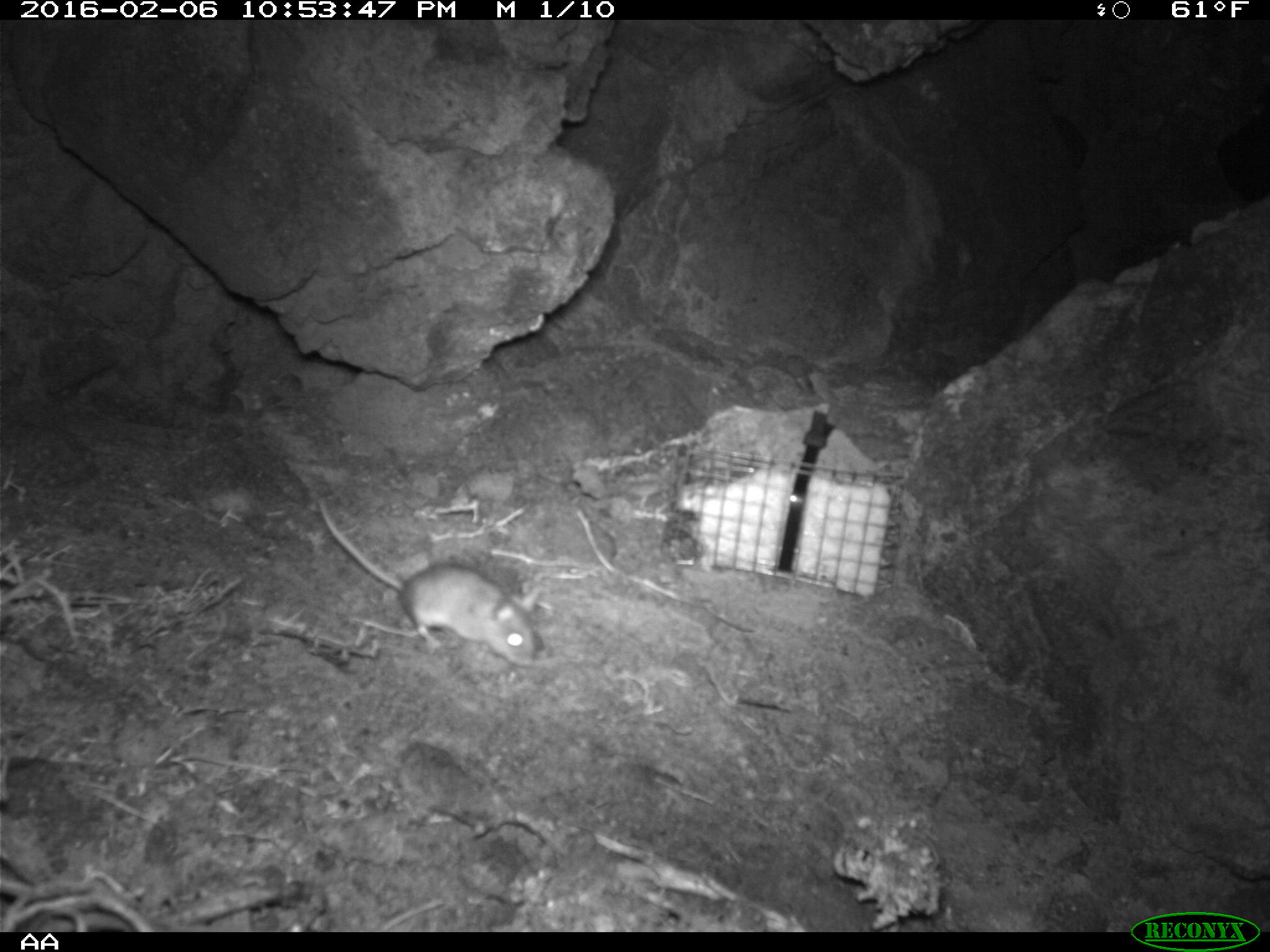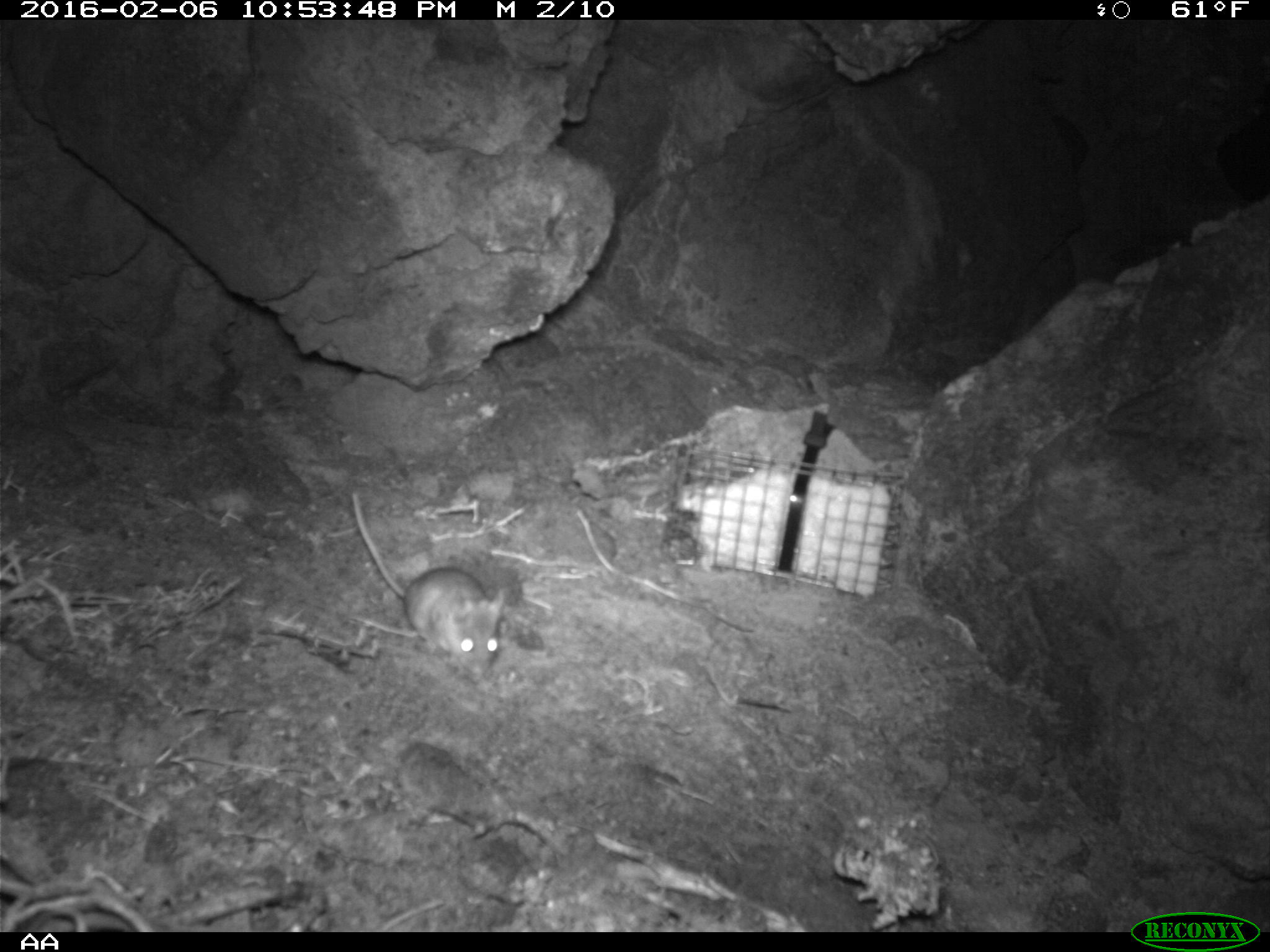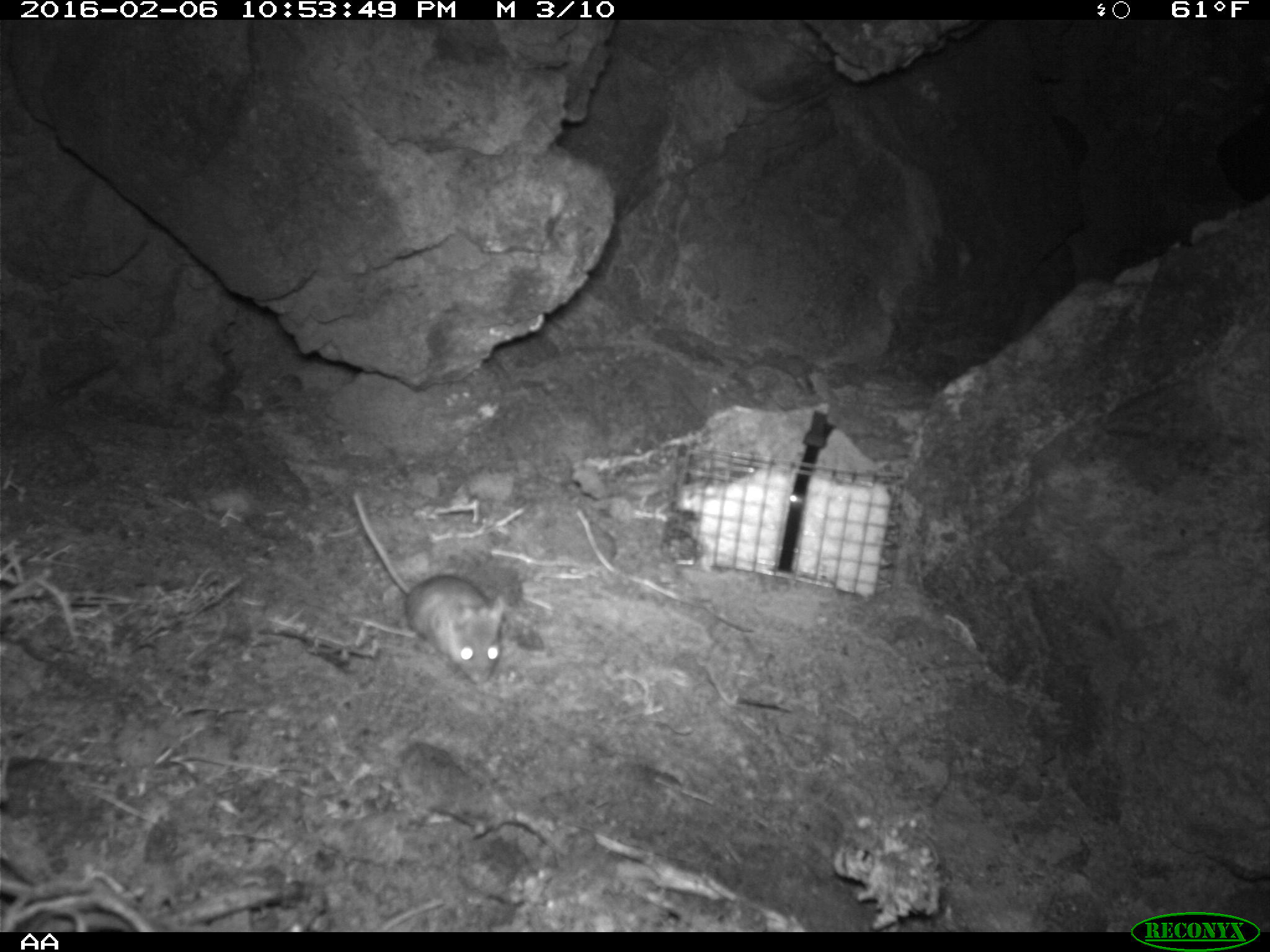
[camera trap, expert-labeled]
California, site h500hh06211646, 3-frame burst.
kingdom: Animalia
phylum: Chordata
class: Mammalia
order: Rodentia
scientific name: Rodentia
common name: rodent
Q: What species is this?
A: Rodent (Rodentia).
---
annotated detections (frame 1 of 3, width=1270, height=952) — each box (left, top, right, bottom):
rodent: (314, 496, 538, 665)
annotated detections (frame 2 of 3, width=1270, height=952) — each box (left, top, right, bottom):
rodent: (349, 493, 505, 685)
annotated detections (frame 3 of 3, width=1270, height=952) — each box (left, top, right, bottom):
rodent: (352, 491, 504, 685)